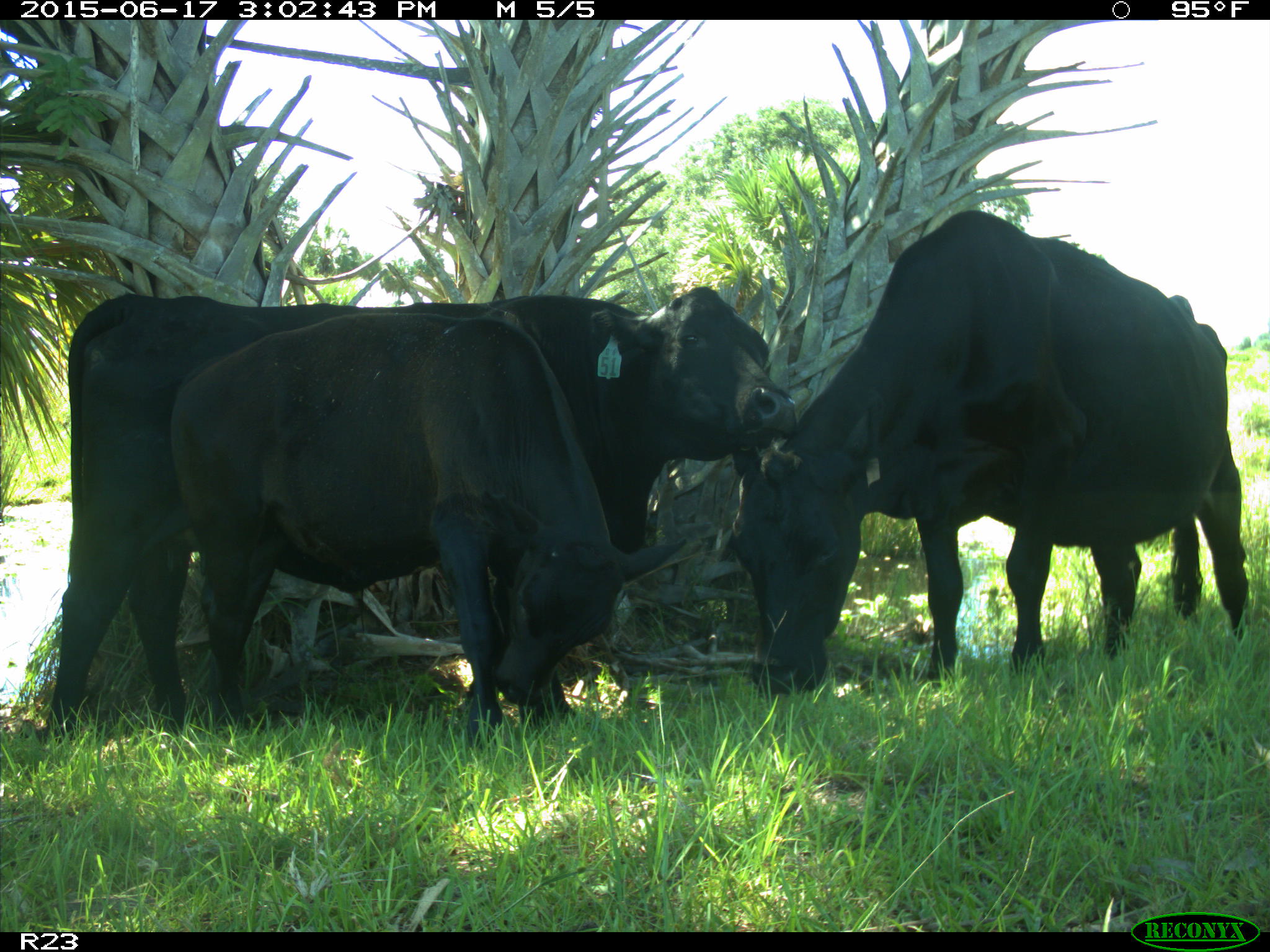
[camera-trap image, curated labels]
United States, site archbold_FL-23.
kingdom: Animalia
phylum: Chordata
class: Mammalia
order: Artiodactyla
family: Bovidae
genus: Bos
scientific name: Bos taurus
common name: domestic cow